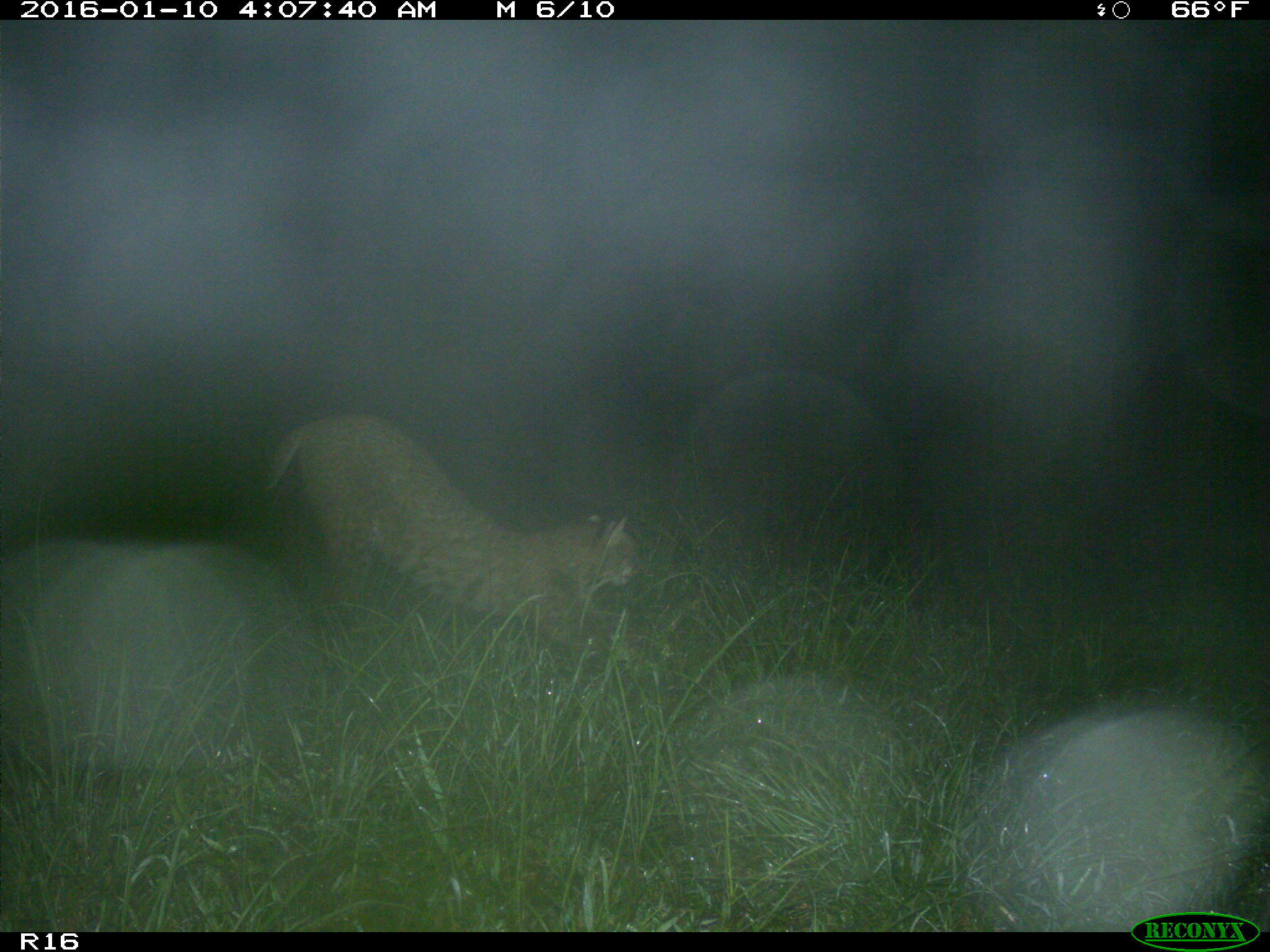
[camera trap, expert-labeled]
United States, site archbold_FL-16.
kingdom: Animalia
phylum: Chordata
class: Mammalia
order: Carnivora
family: Felidae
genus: Lynx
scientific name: Lynx rufus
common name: bobcat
Lynx rufus (bobcat).